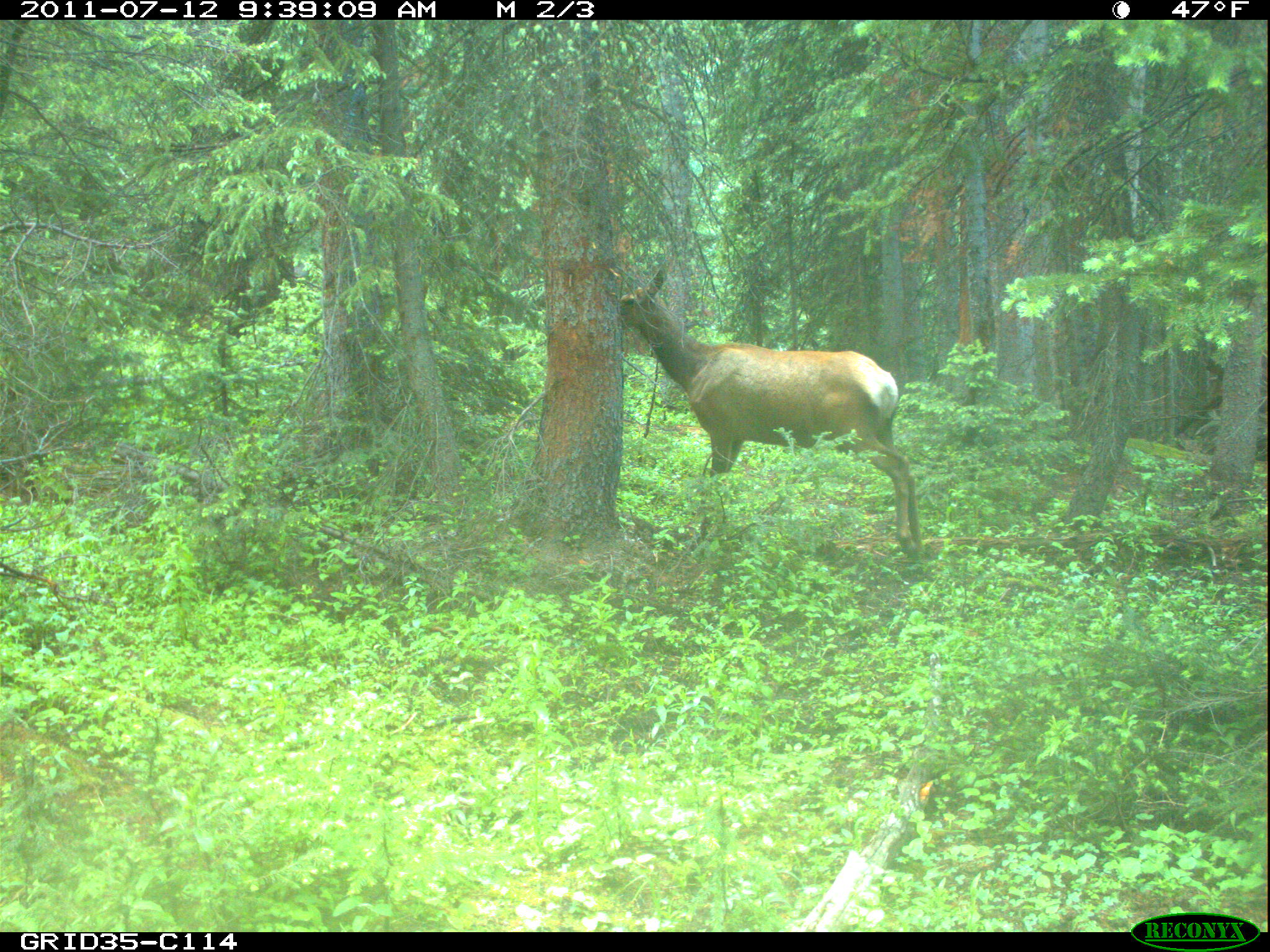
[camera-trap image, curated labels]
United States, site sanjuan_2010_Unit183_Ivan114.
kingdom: Animalia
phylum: Chordata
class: Mammalia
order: Artiodactyla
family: Cervidae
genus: Cervus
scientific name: Cervus elaphus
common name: red deer